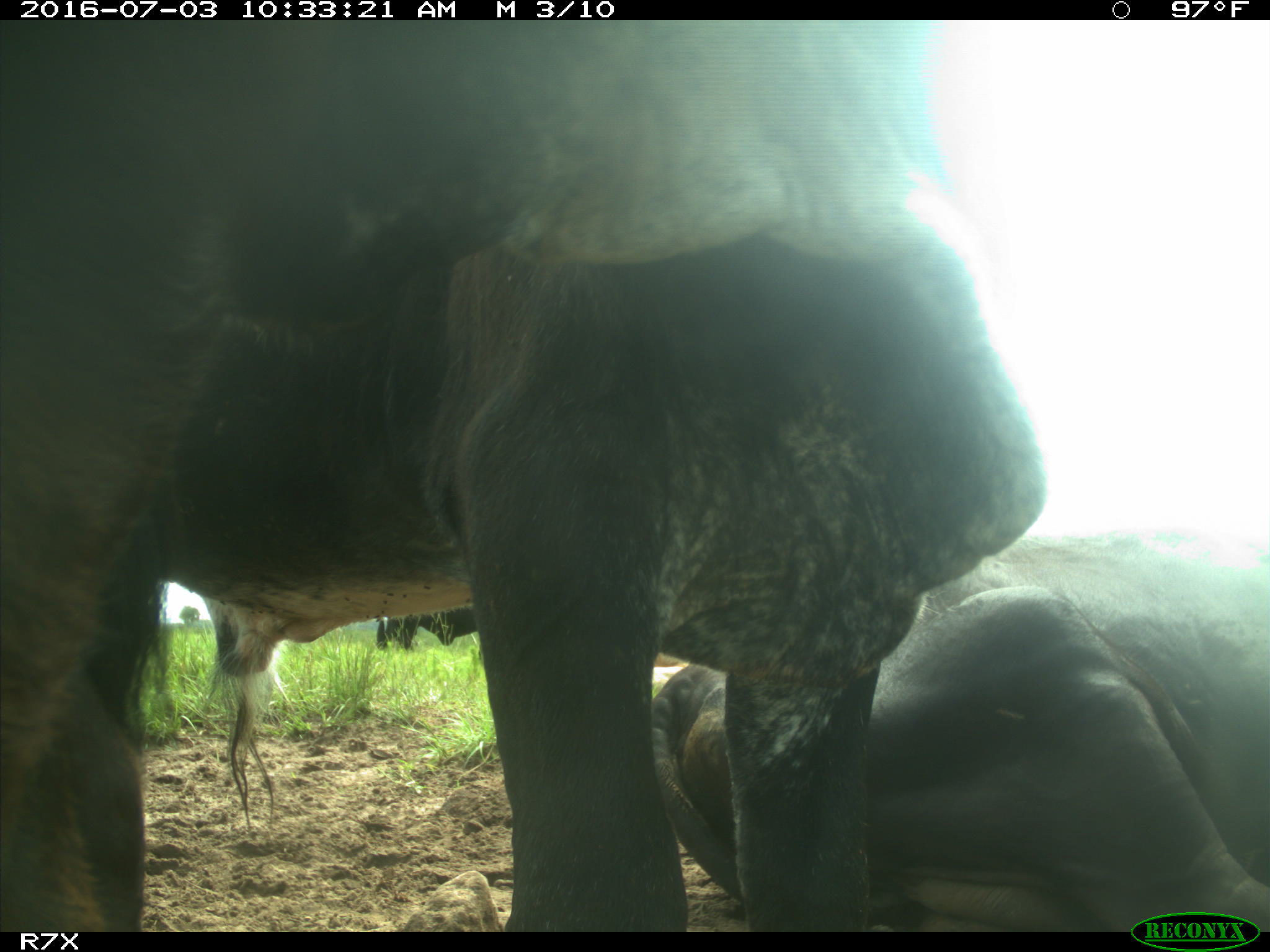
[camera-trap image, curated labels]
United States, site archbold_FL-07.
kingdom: Animalia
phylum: Chordata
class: Mammalia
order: Artiodactyla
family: Bovidae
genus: Bos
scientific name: Bos taurus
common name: domestic cow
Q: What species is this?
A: Bos taurus (domestic cow).